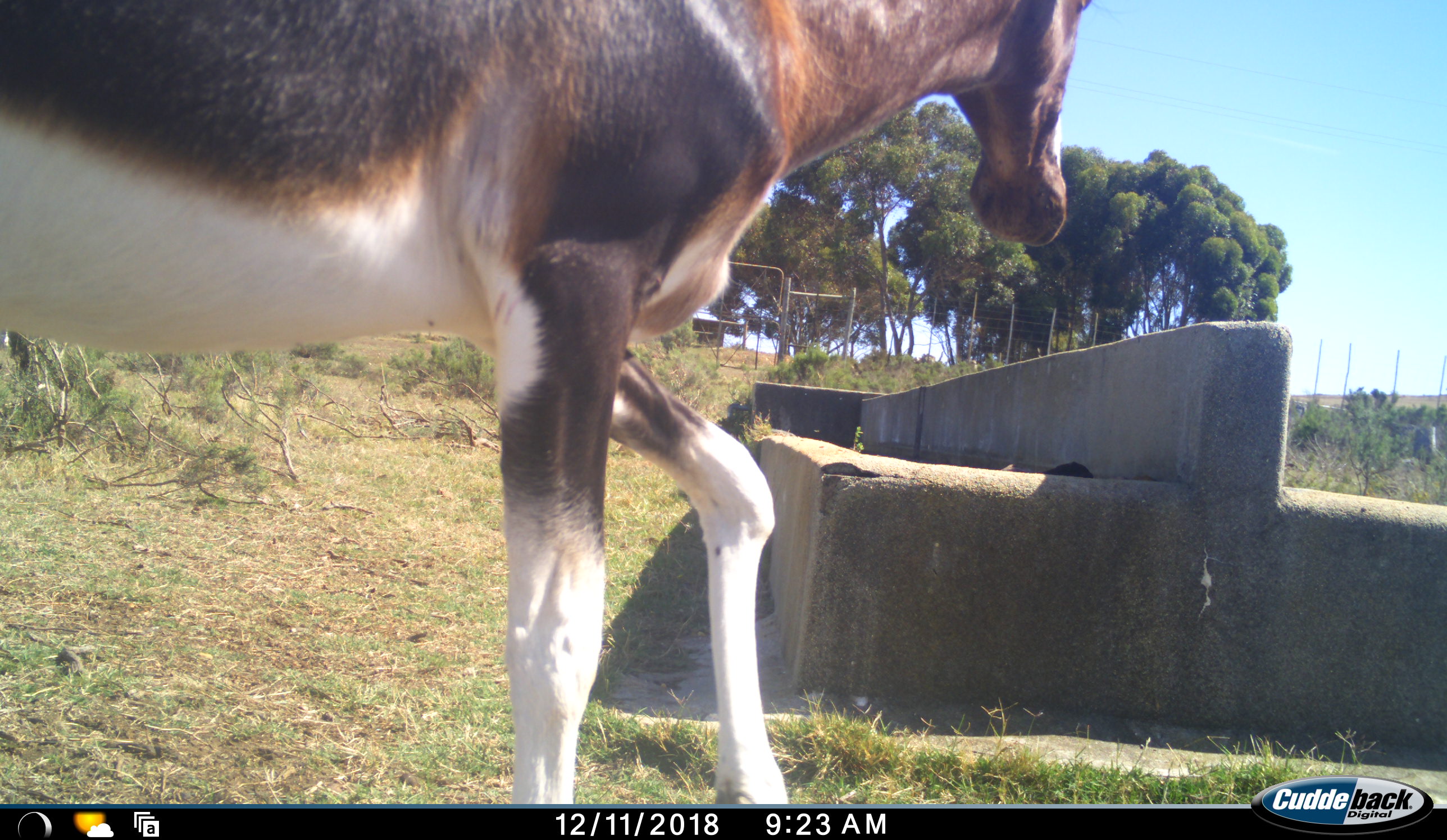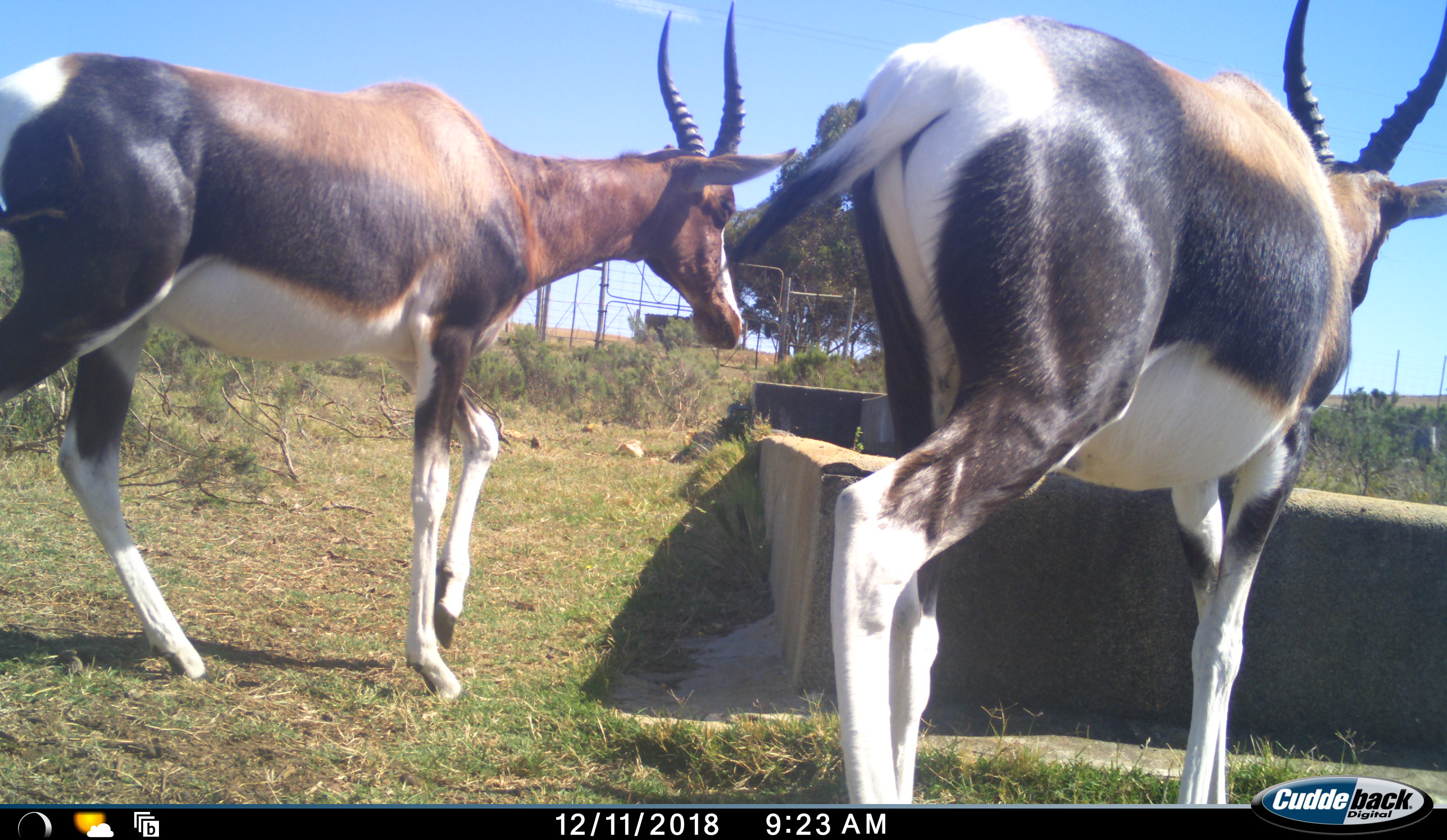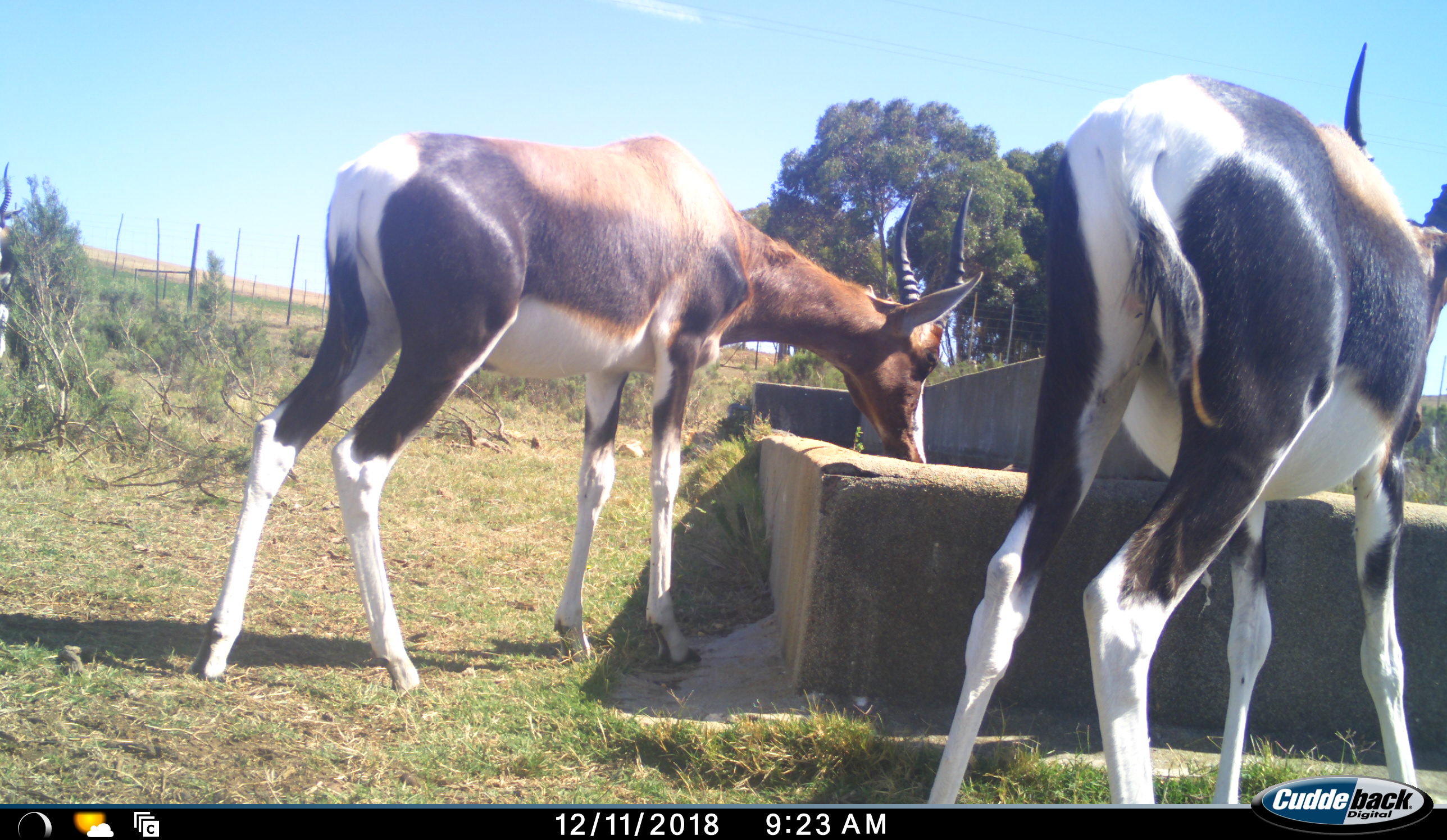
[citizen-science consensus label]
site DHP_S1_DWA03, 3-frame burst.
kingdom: Animalia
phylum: Chordata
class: Mammalia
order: Artiodactyla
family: Bovidae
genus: Damaliscus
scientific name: Damaliscus pygargus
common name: bontebok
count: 2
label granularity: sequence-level